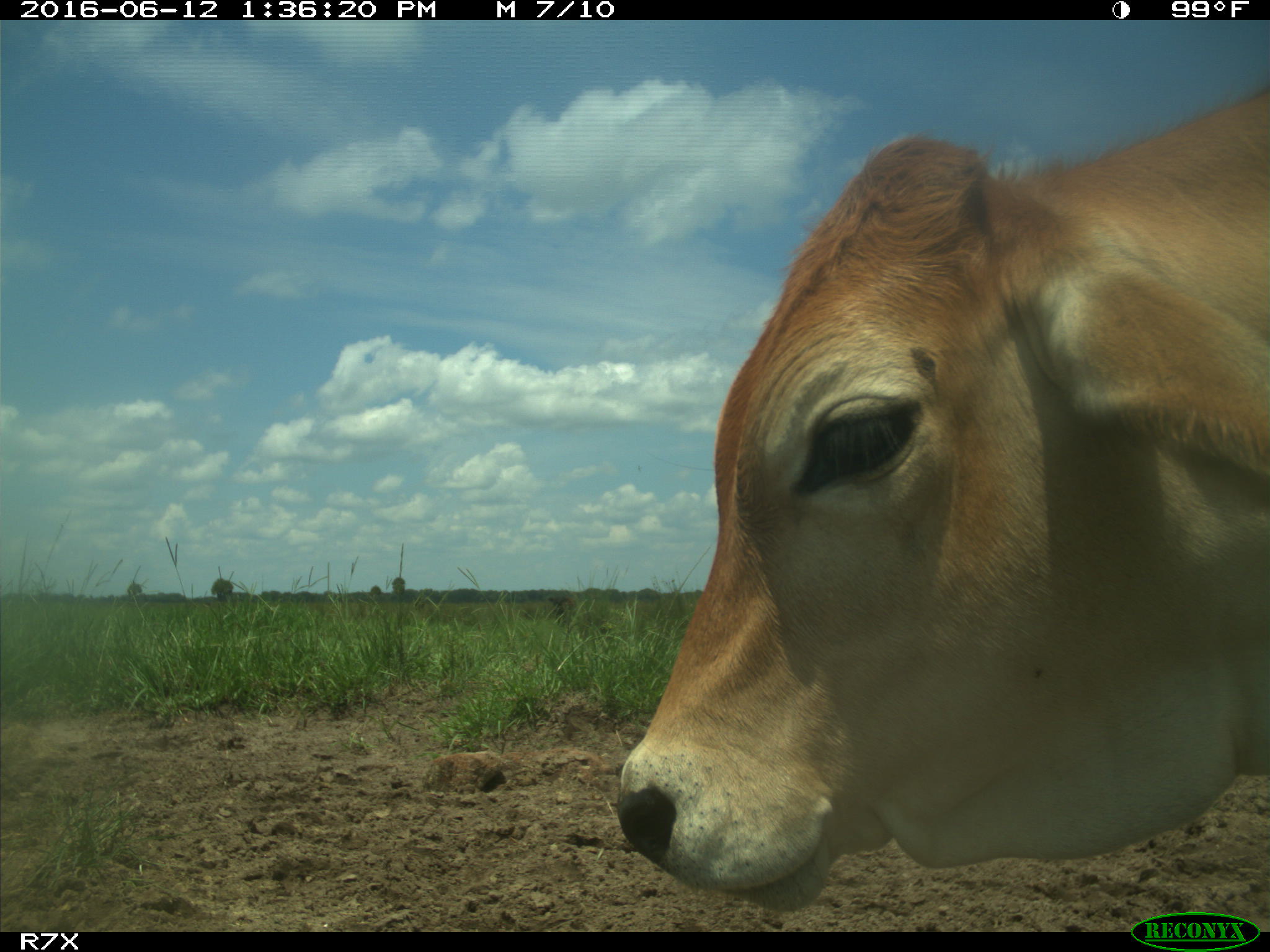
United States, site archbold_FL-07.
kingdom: Animalia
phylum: Chordata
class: Mammalia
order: Artiodactyla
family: Bovidae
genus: Bos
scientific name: Bos taurus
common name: domestic cow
Bos taurus (domestic cow).